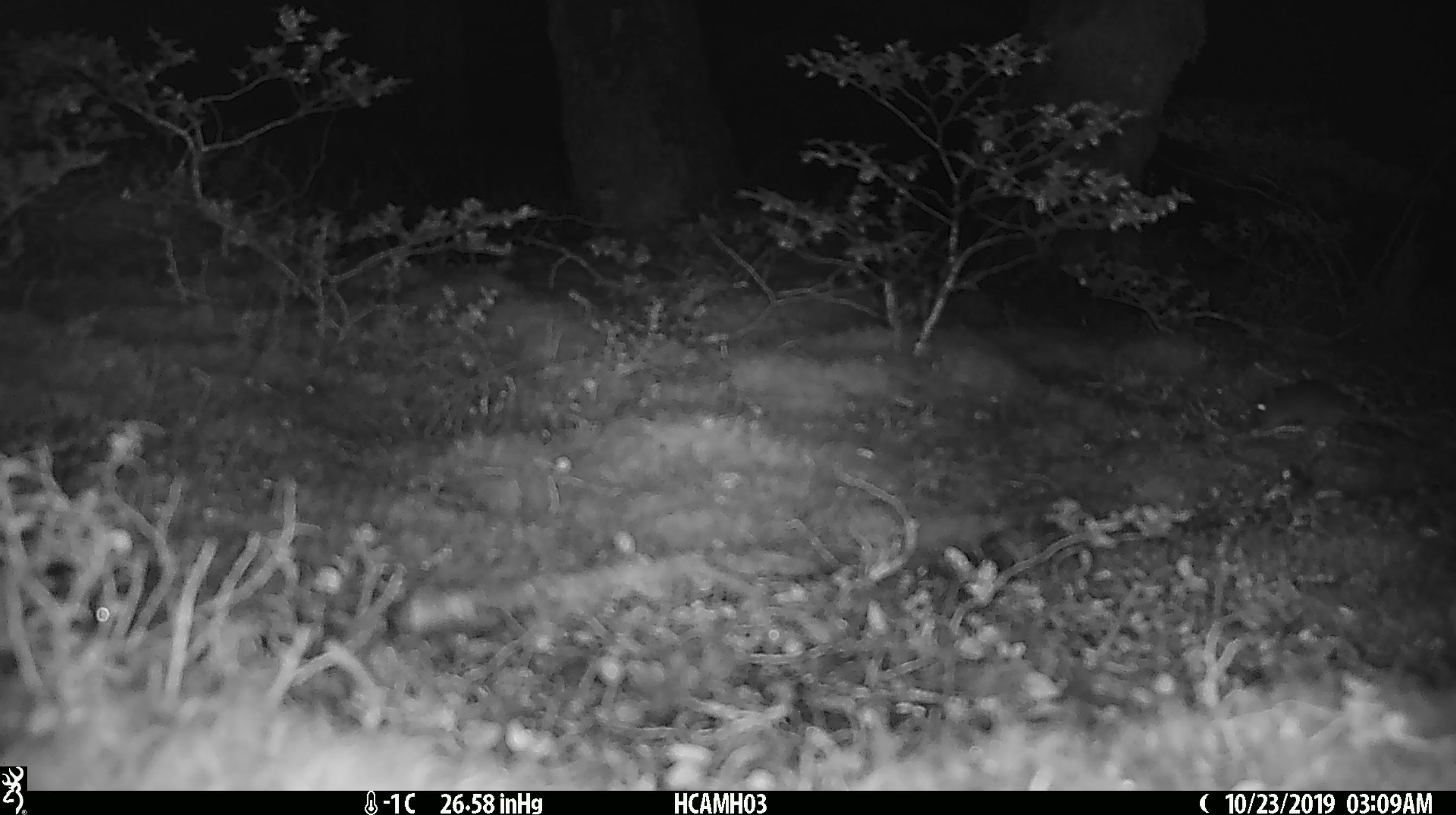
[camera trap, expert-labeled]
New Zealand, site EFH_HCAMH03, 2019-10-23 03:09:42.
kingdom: Animalia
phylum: Chordata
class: Mammalia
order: Rodentia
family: Muridae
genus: Mus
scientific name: Mus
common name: mouse